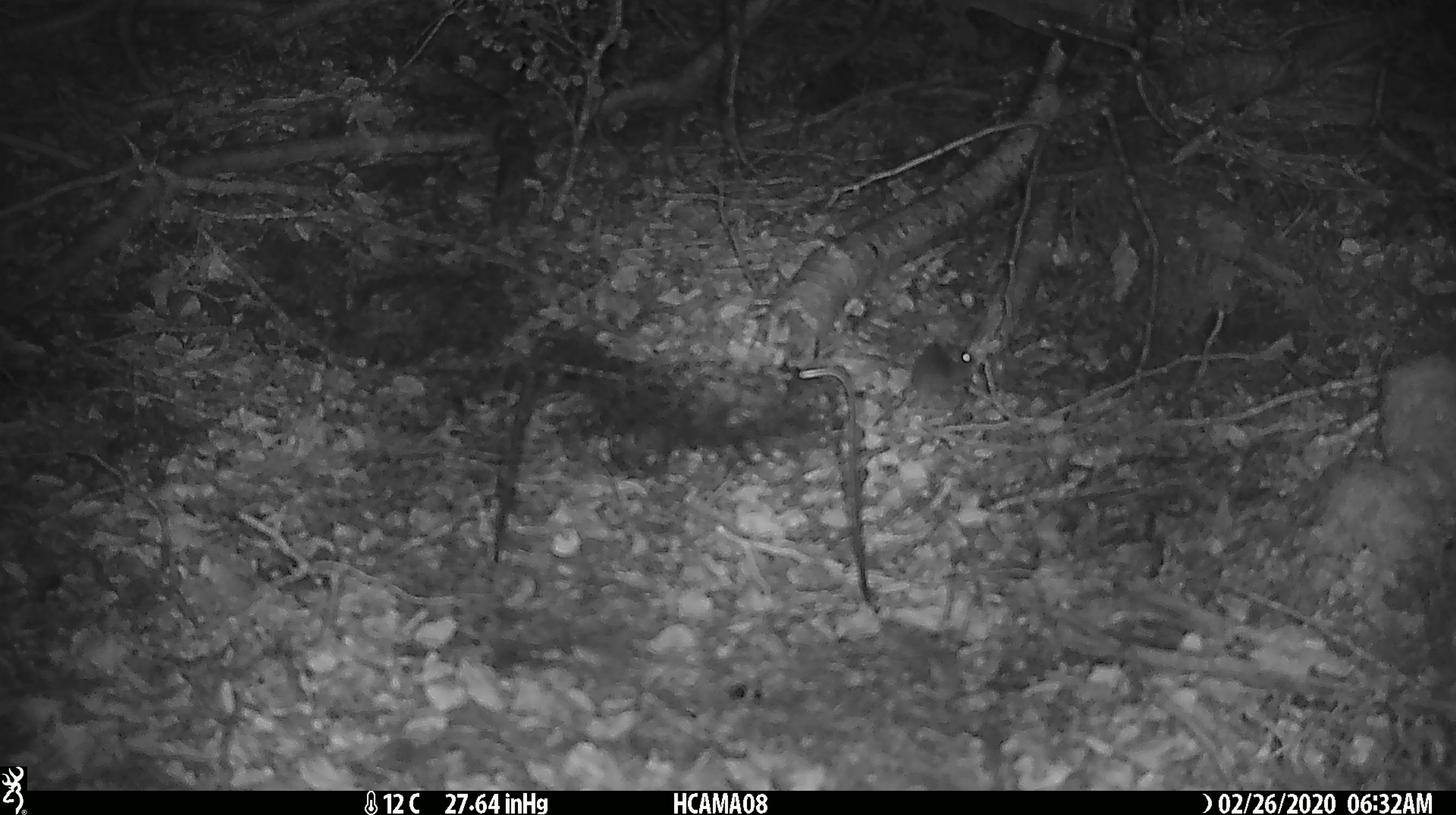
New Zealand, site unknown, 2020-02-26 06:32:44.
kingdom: Animalia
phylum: Chordata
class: Mammalia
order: Rodentia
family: Muridae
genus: Mus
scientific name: Mus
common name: mouse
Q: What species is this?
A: Mouse (Mus).